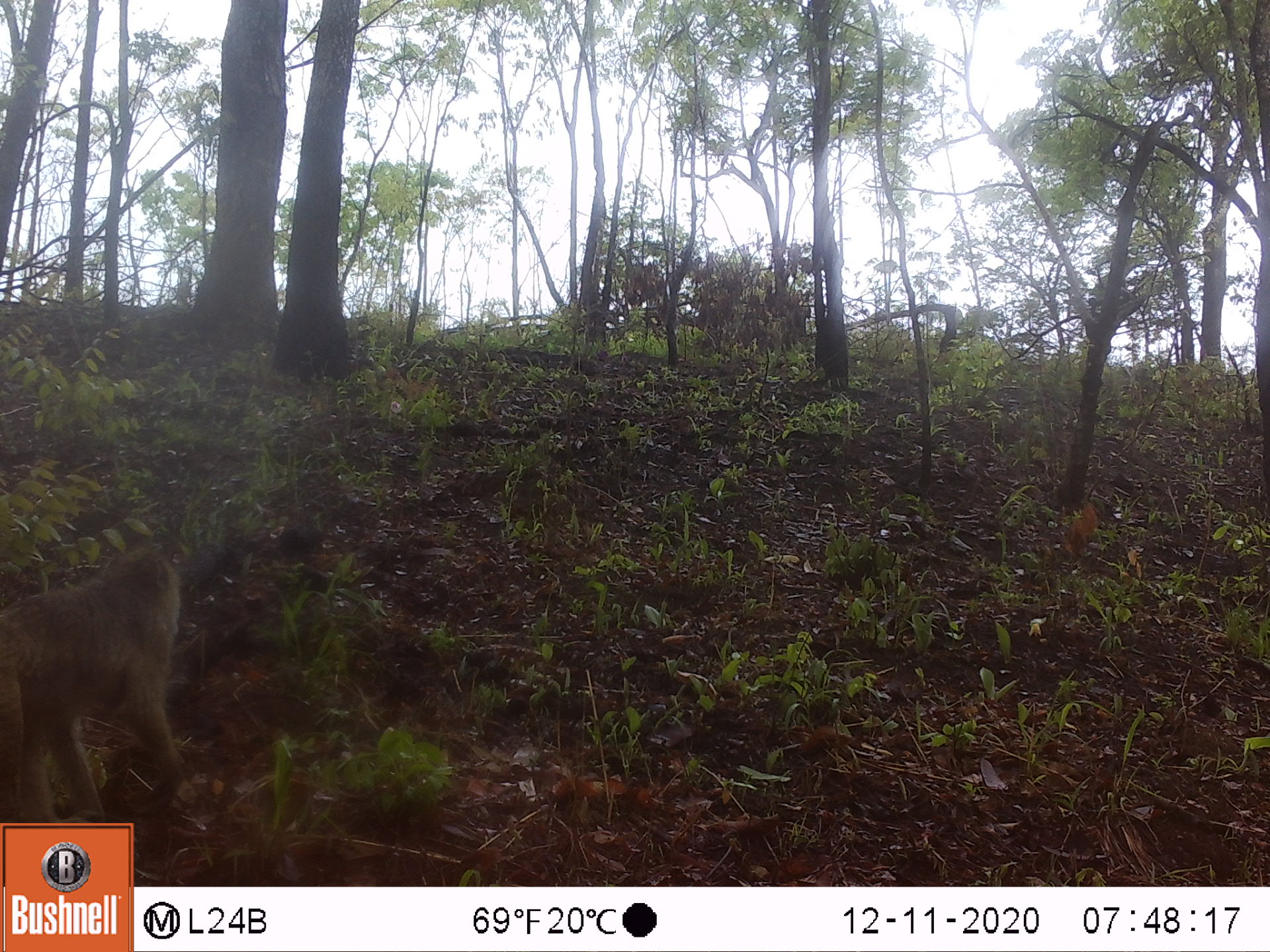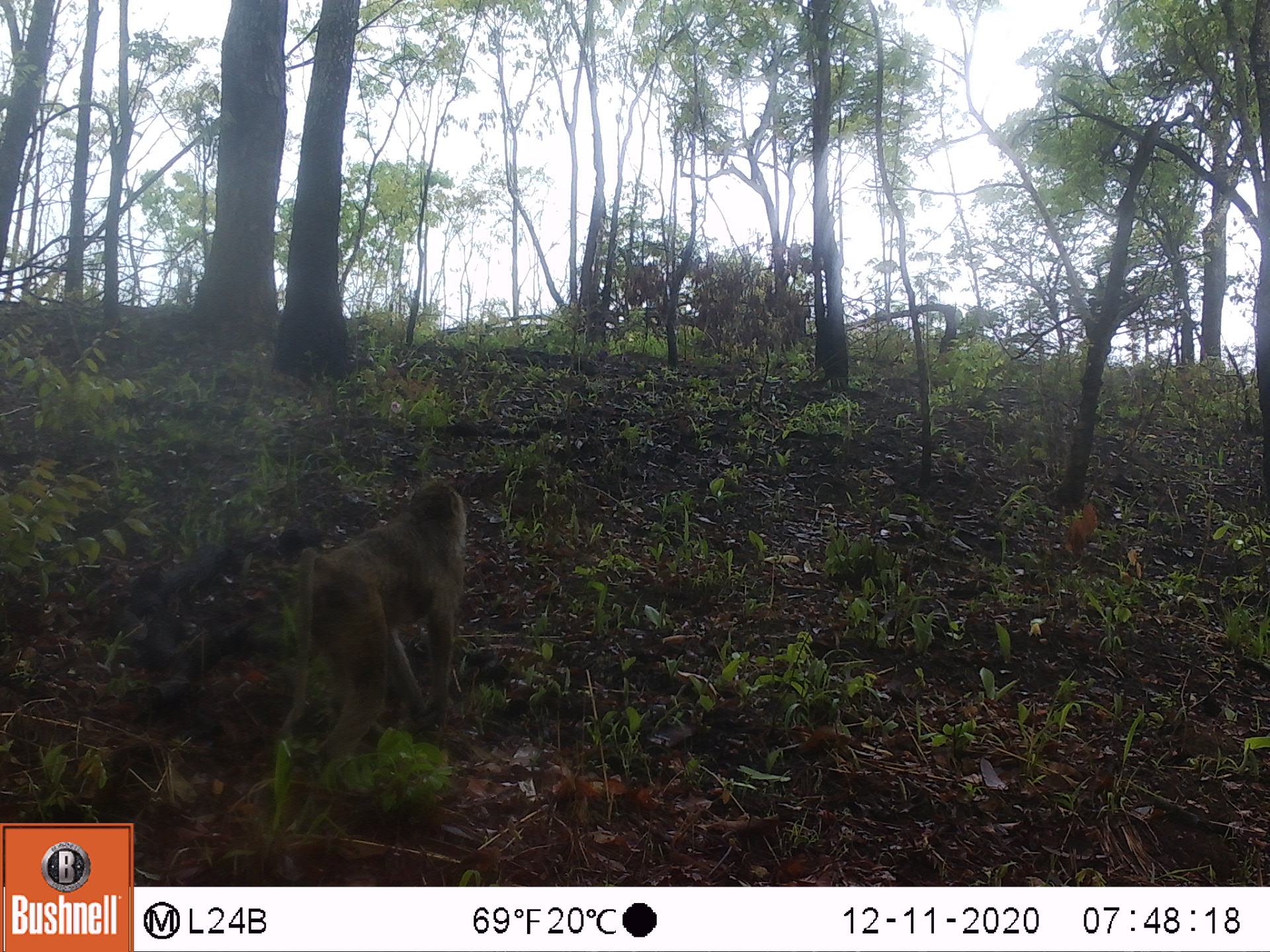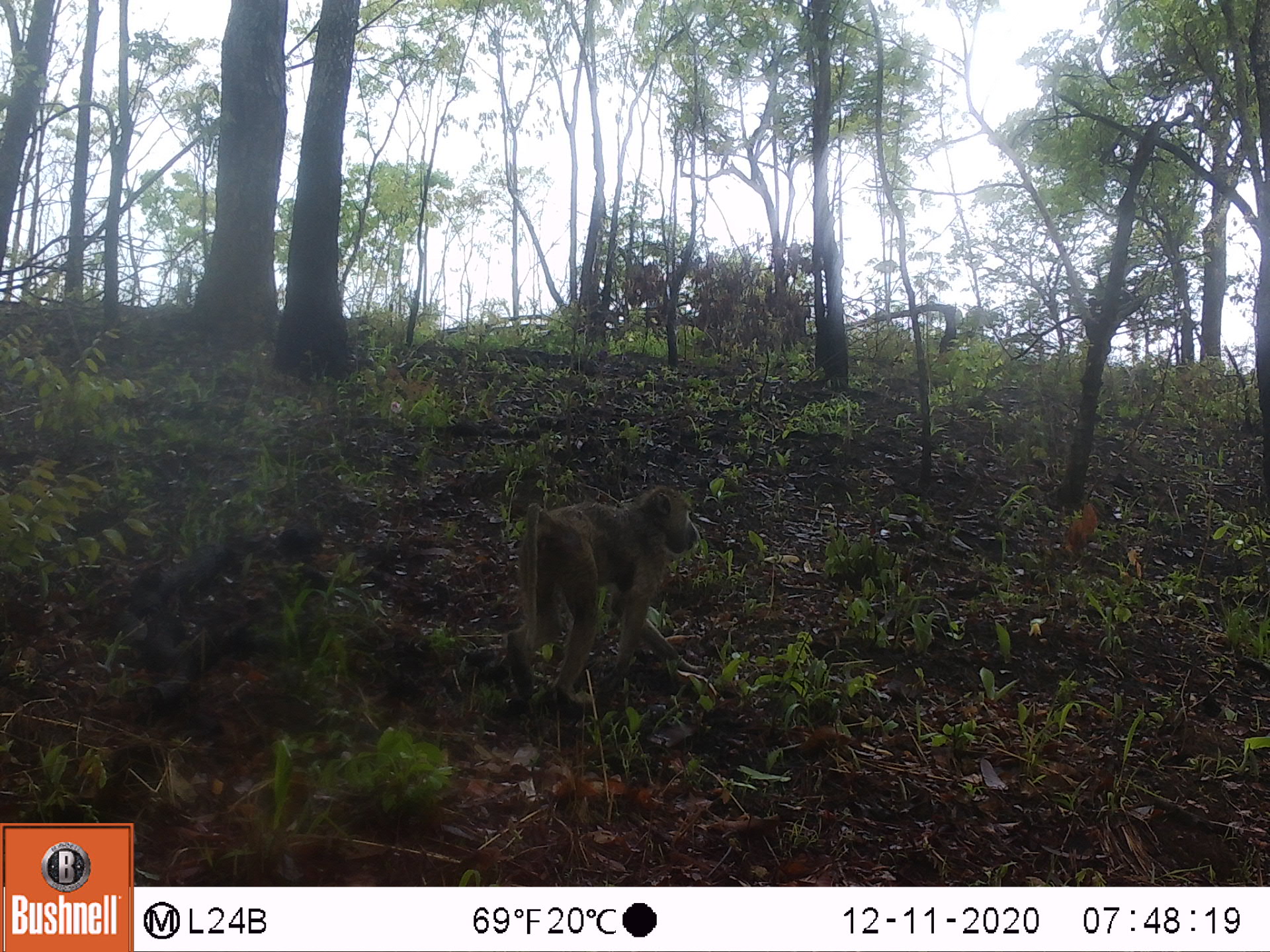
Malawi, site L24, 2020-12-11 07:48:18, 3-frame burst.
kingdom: Animalia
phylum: Chordata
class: Mammalia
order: Primates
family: Cercopithecidae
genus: Papio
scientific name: Papio cynocephalus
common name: yellow baboon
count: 1